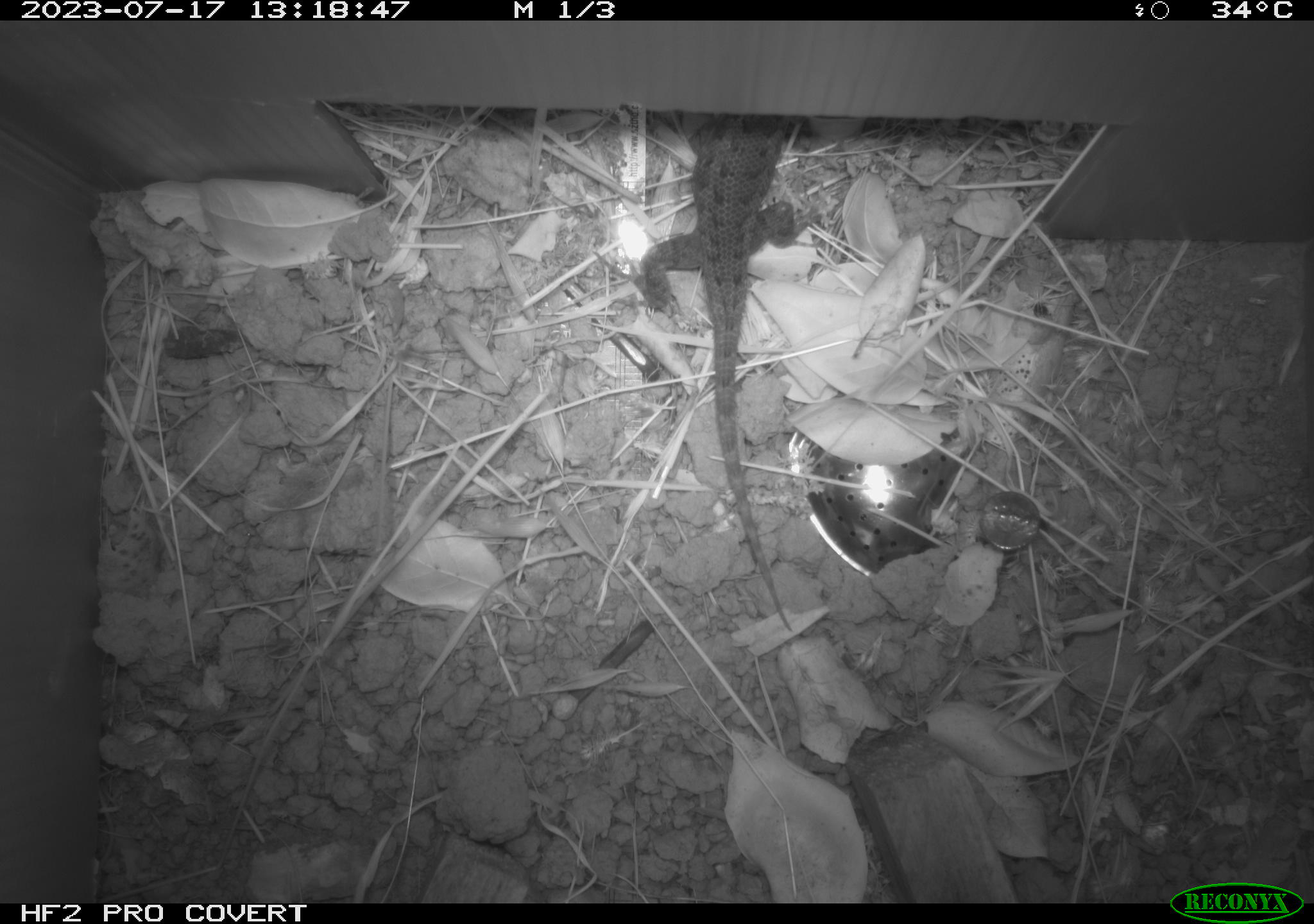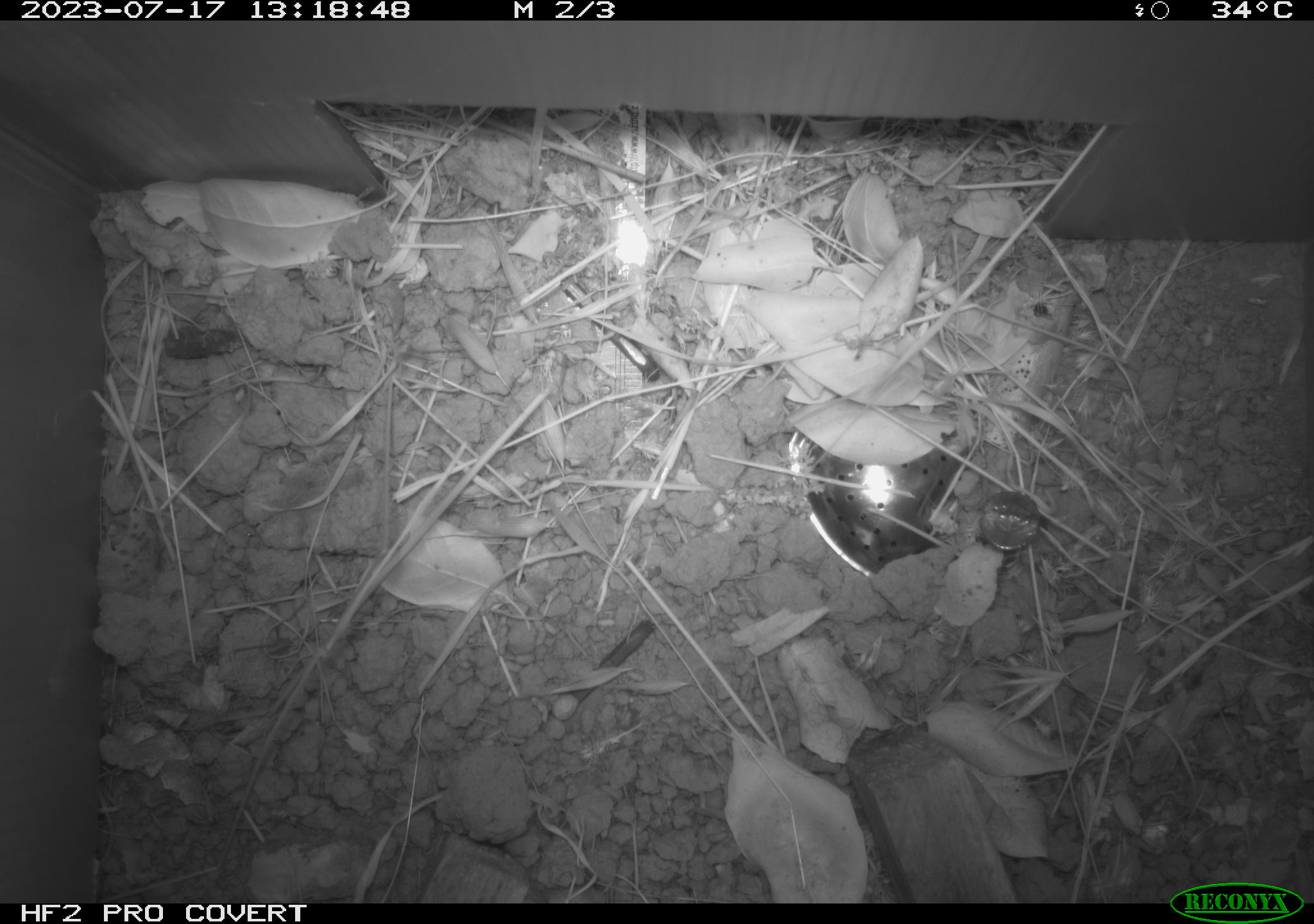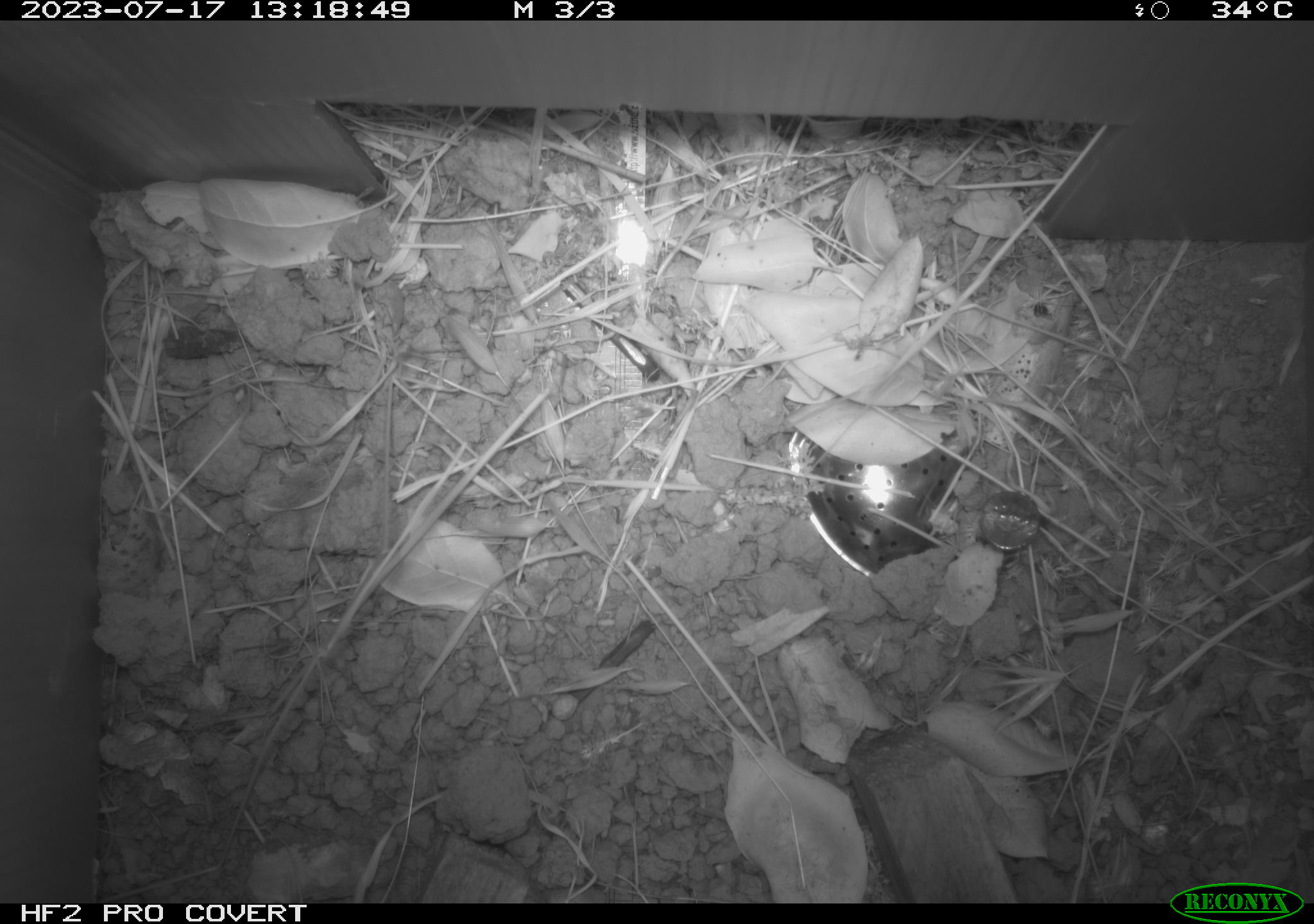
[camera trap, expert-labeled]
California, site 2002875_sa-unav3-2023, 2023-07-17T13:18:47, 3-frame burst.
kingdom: Animalia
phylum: Chordata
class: Reptilia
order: Squamata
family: Phrynosomatidae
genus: Sceloporus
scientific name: Sceloporus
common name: spiny lizards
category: sceloporus species